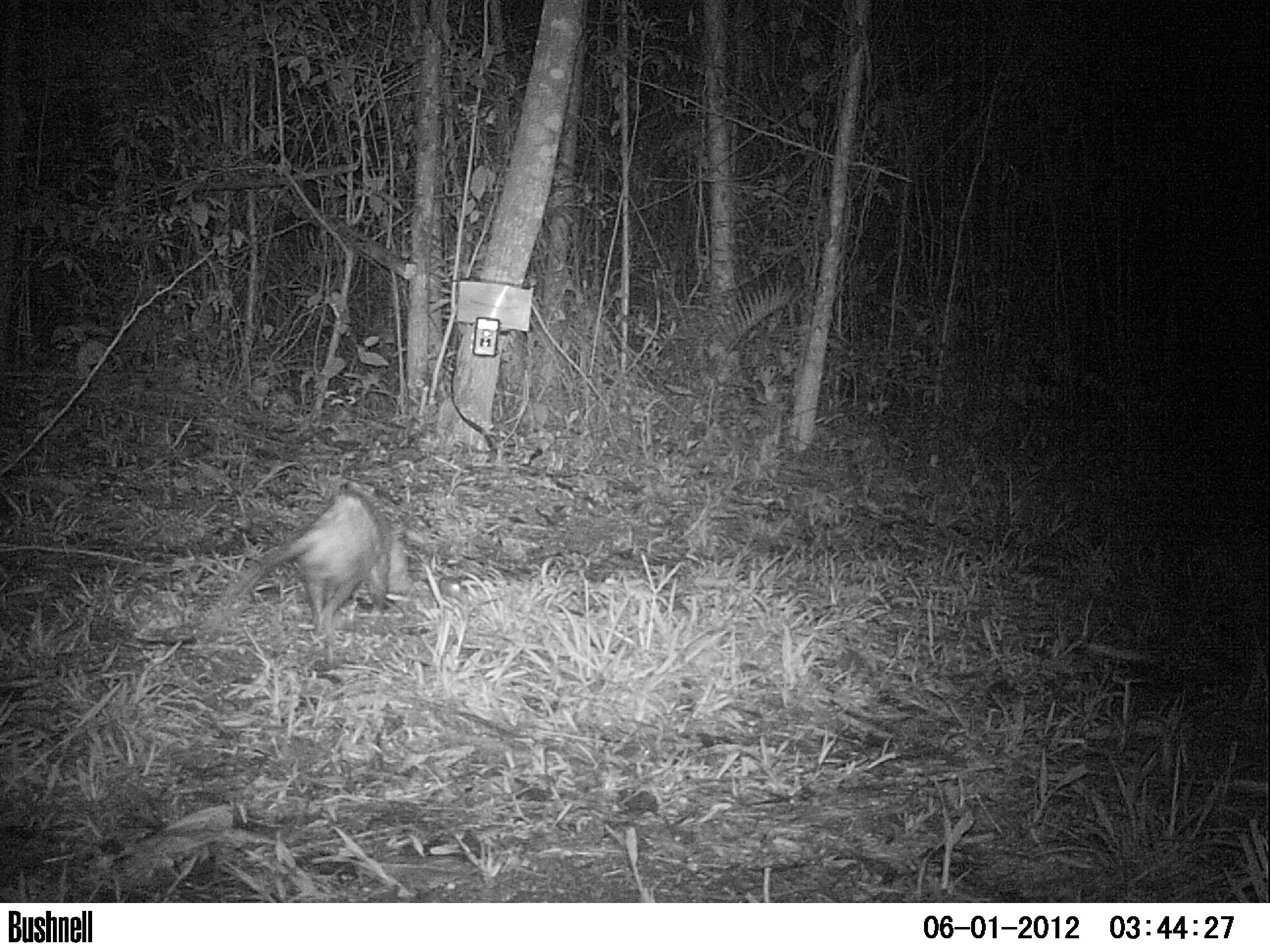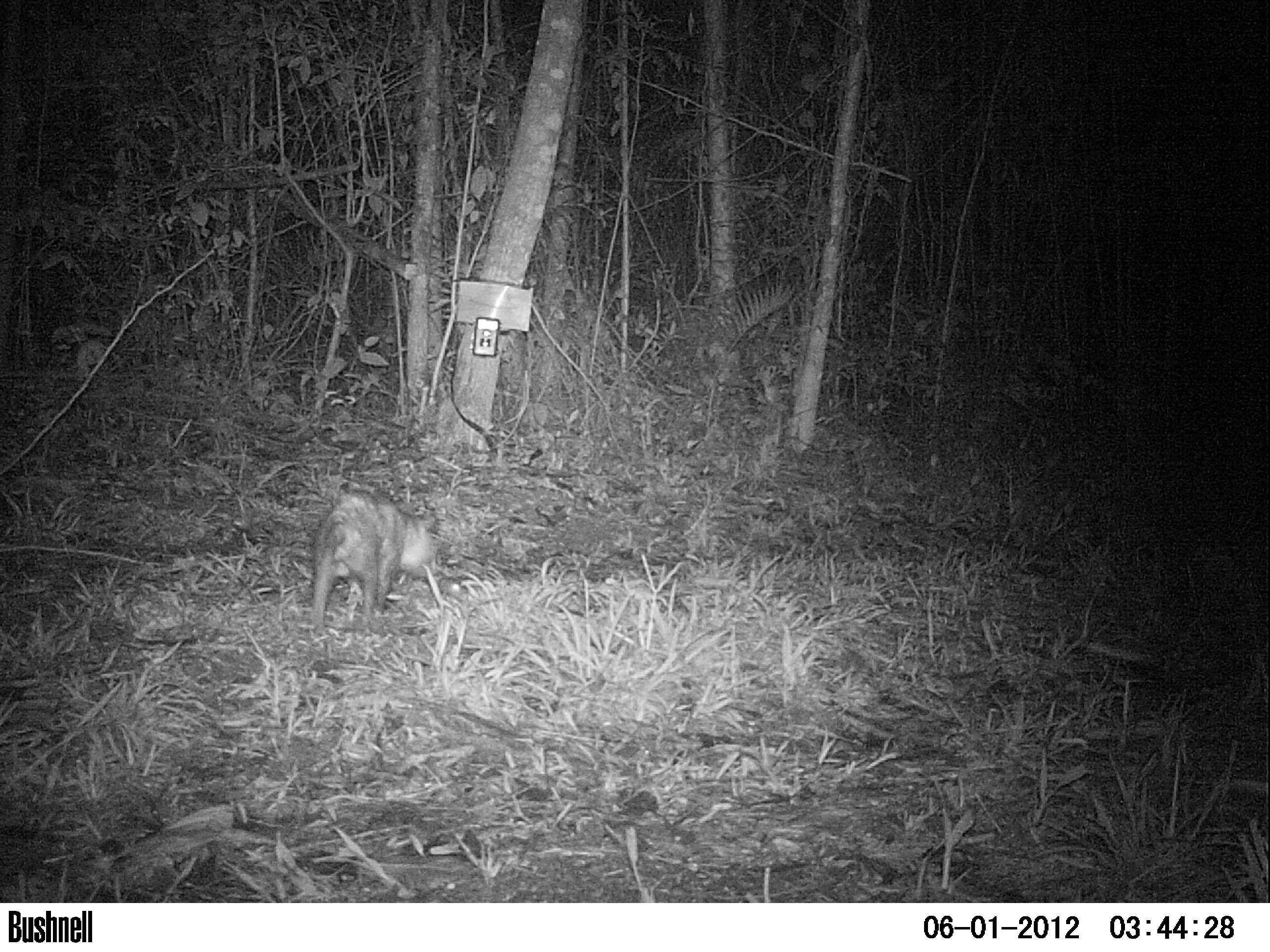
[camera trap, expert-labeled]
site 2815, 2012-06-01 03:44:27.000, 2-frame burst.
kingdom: Animalia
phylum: Chordata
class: Mammalia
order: Didelphimorphia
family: Didelphidae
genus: Didelphis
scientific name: Didelphis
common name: american opossums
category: didelphis sp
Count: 1.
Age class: adult.